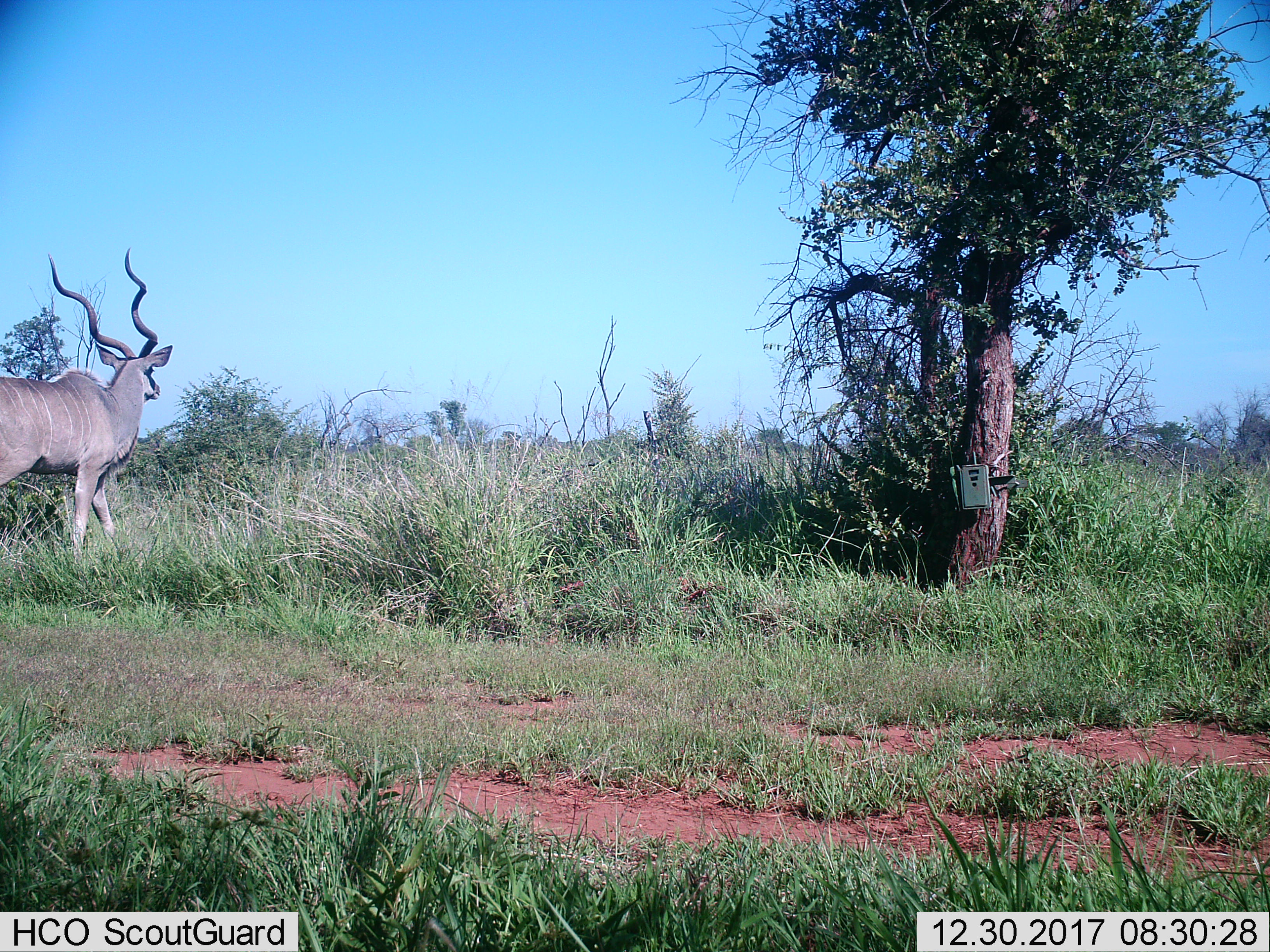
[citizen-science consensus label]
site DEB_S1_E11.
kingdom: Animalia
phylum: Chordata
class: Mammalia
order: Artiodactyla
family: Bovidae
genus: Tragelaphus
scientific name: Tragelaphus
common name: kudu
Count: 1.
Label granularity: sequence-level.